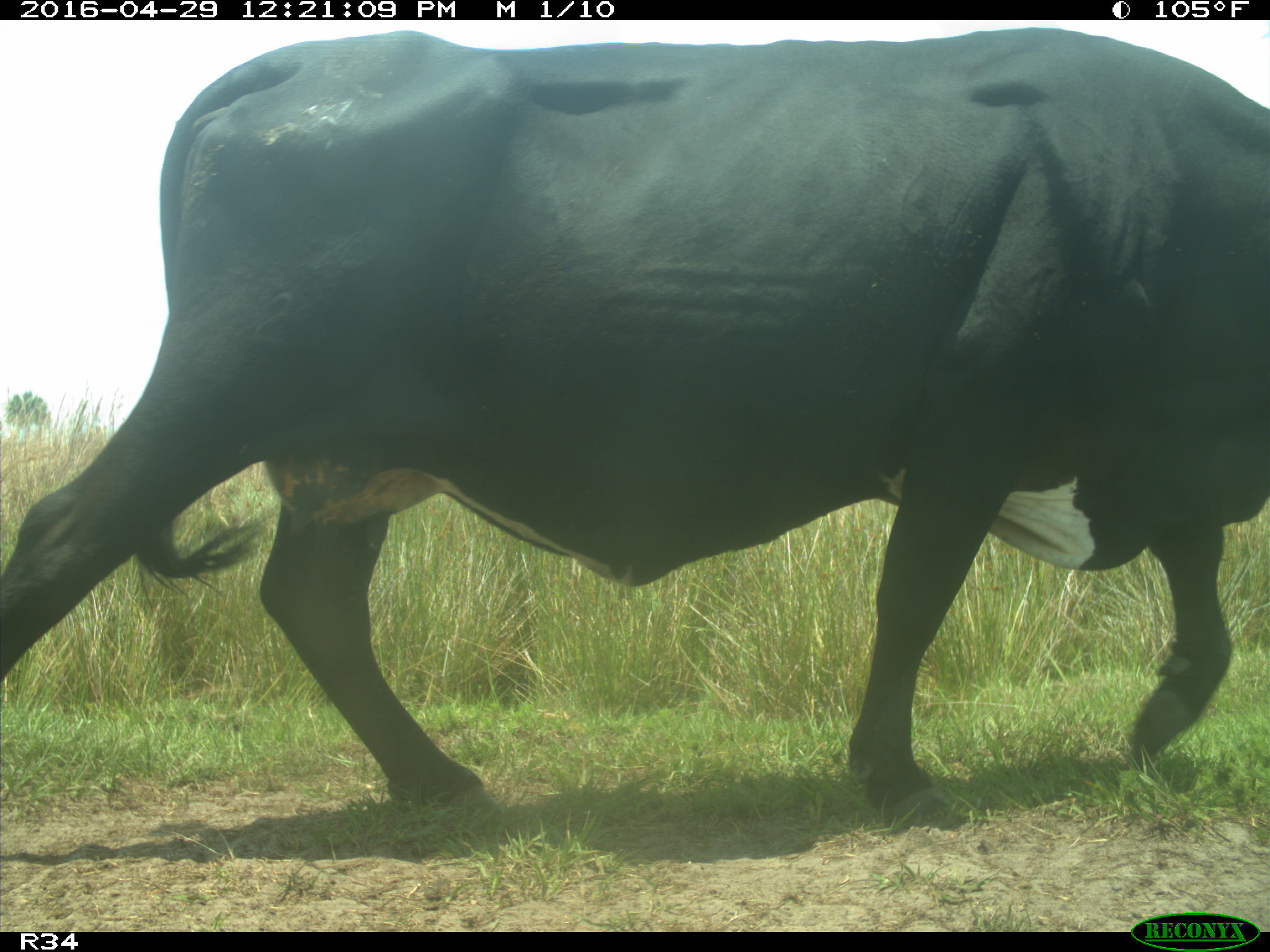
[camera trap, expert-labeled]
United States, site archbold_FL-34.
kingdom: Animalia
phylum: Chordata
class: Mammalia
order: Artiodactyla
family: Bovidae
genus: Bos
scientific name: Bos taurus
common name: domestic cow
Bos taurus (domestic cow).